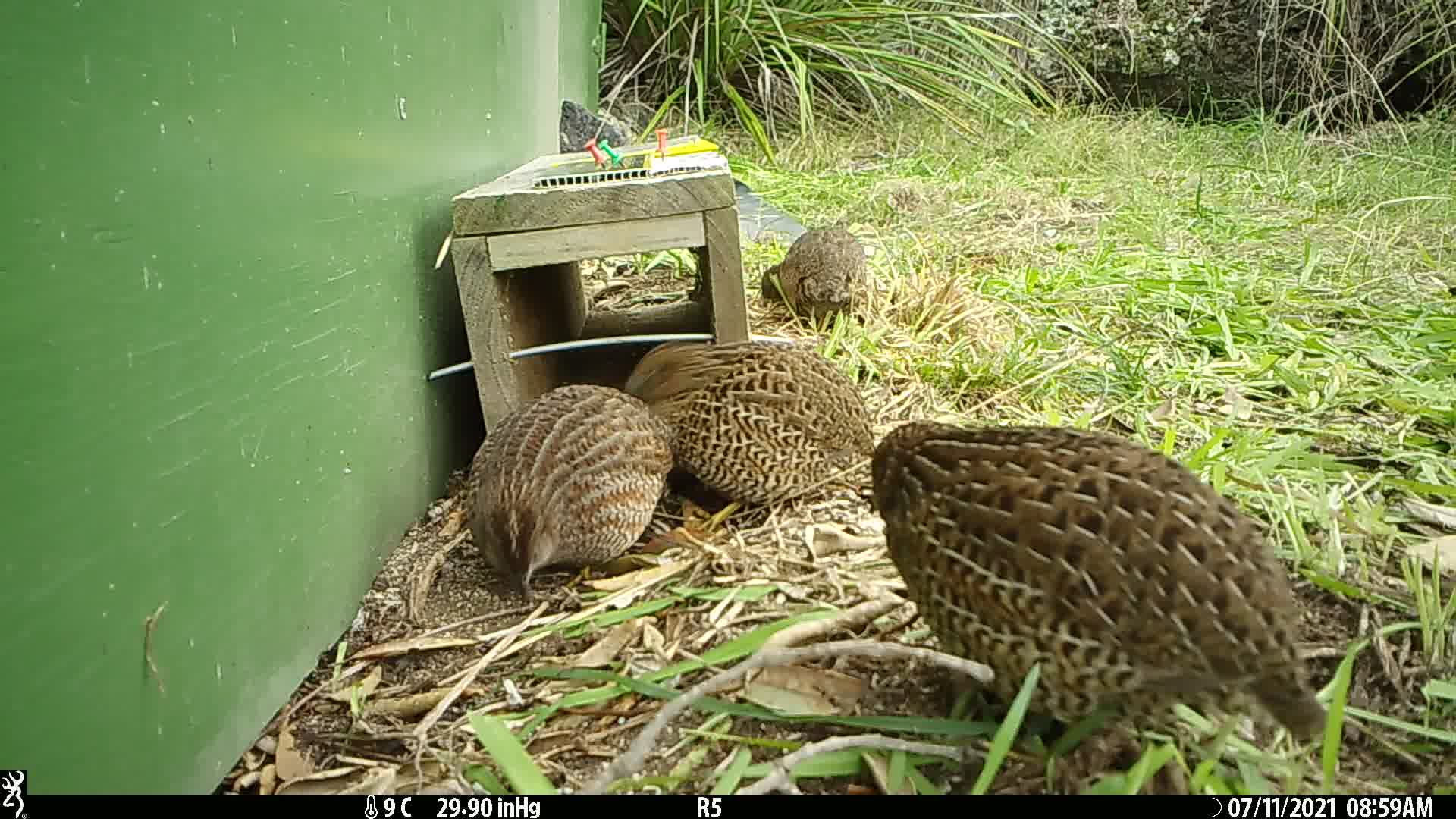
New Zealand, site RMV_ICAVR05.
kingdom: Animalia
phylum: Chordata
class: Aves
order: Galliformes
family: Phasianidae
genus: Synoicus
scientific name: Synoicus ypsilophorus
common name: brown quail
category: quail brown